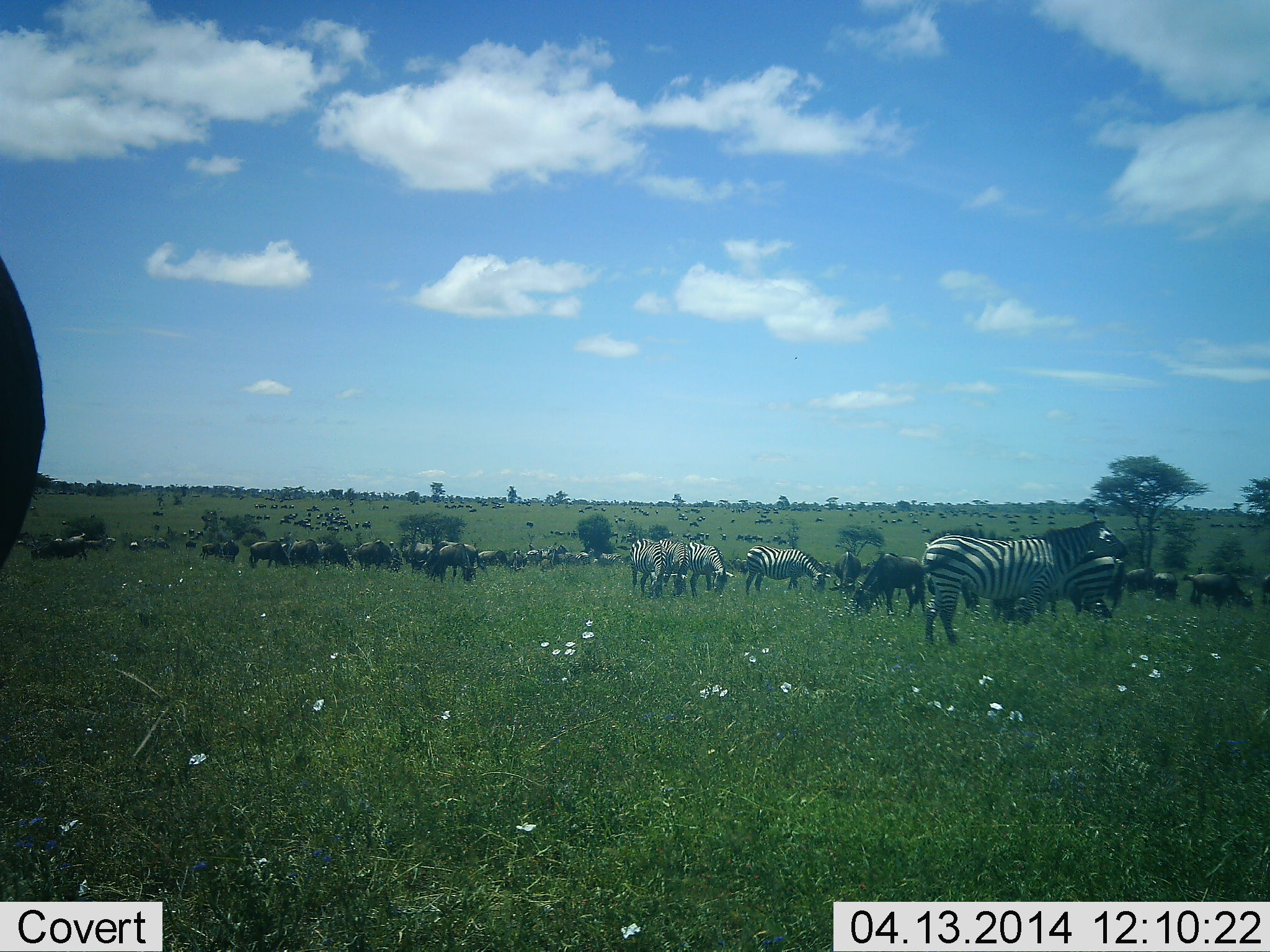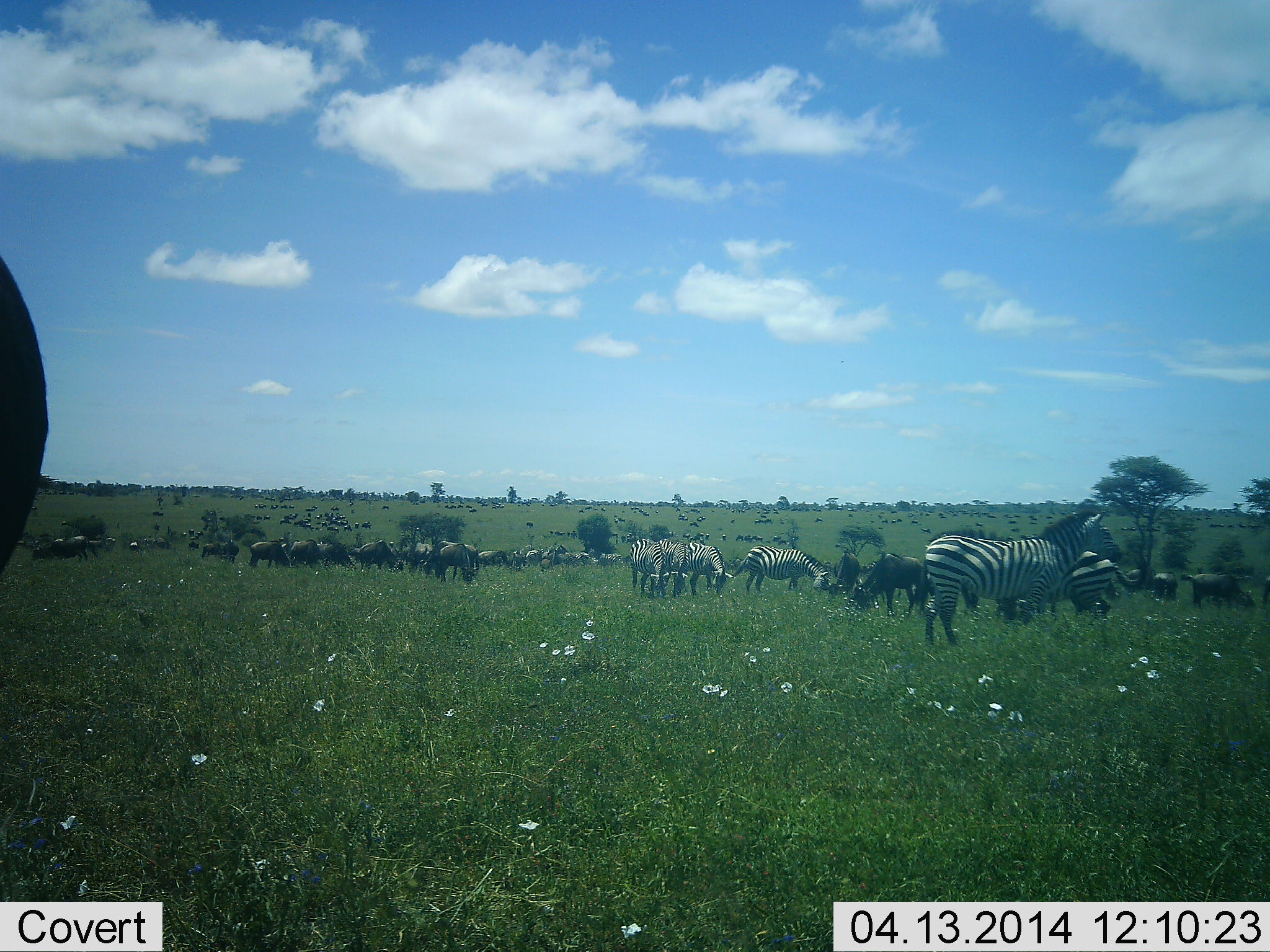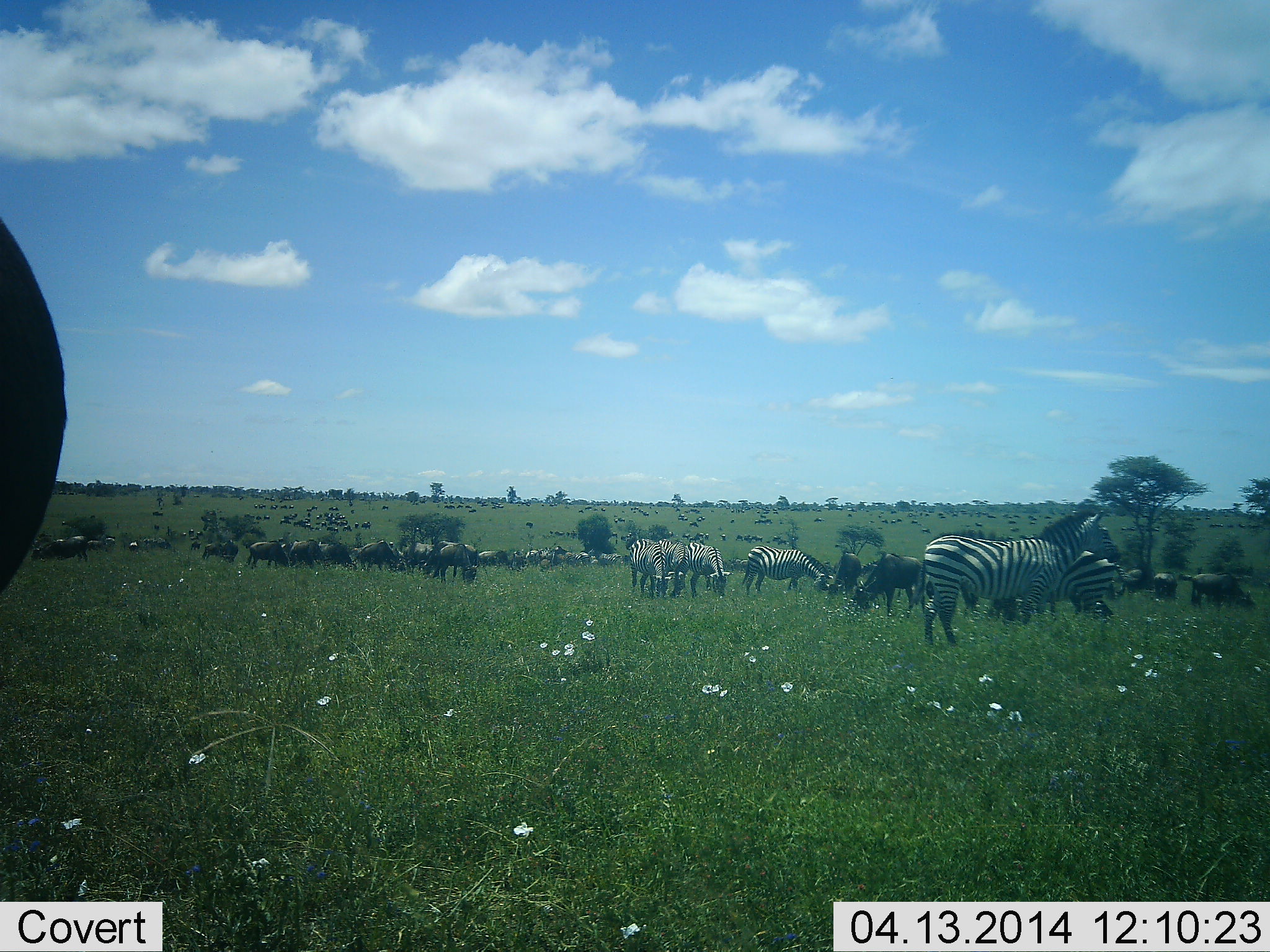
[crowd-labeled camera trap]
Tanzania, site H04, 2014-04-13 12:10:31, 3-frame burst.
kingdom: Animalia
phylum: Chordata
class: Mammalia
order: Artiodactyla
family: Bovidae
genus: Connochaetes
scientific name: Connochaetes taurinus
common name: blue wildebeest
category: wildebeest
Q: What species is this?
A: Wildebeest (blue wildebeest) (Connochaetes taurinus).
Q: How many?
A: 11-50.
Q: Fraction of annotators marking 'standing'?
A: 70%.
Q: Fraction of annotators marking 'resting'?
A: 0%.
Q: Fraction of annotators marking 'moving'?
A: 50%.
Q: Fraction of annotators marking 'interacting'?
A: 0%.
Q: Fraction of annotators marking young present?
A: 0%.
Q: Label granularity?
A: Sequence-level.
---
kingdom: Animalia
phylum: Chordata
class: Mammalia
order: Perissodactyla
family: Equidae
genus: Equus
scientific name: Equus quagga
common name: plains zebra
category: zebra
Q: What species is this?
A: Zebra (plains zebra) (Equus quagga).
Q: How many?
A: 7.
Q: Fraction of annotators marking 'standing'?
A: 70%.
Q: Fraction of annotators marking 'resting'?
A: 0%.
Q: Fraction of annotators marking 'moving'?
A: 20%.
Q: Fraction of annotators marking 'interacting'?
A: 10%.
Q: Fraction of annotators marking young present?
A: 0%.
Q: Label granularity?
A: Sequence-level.